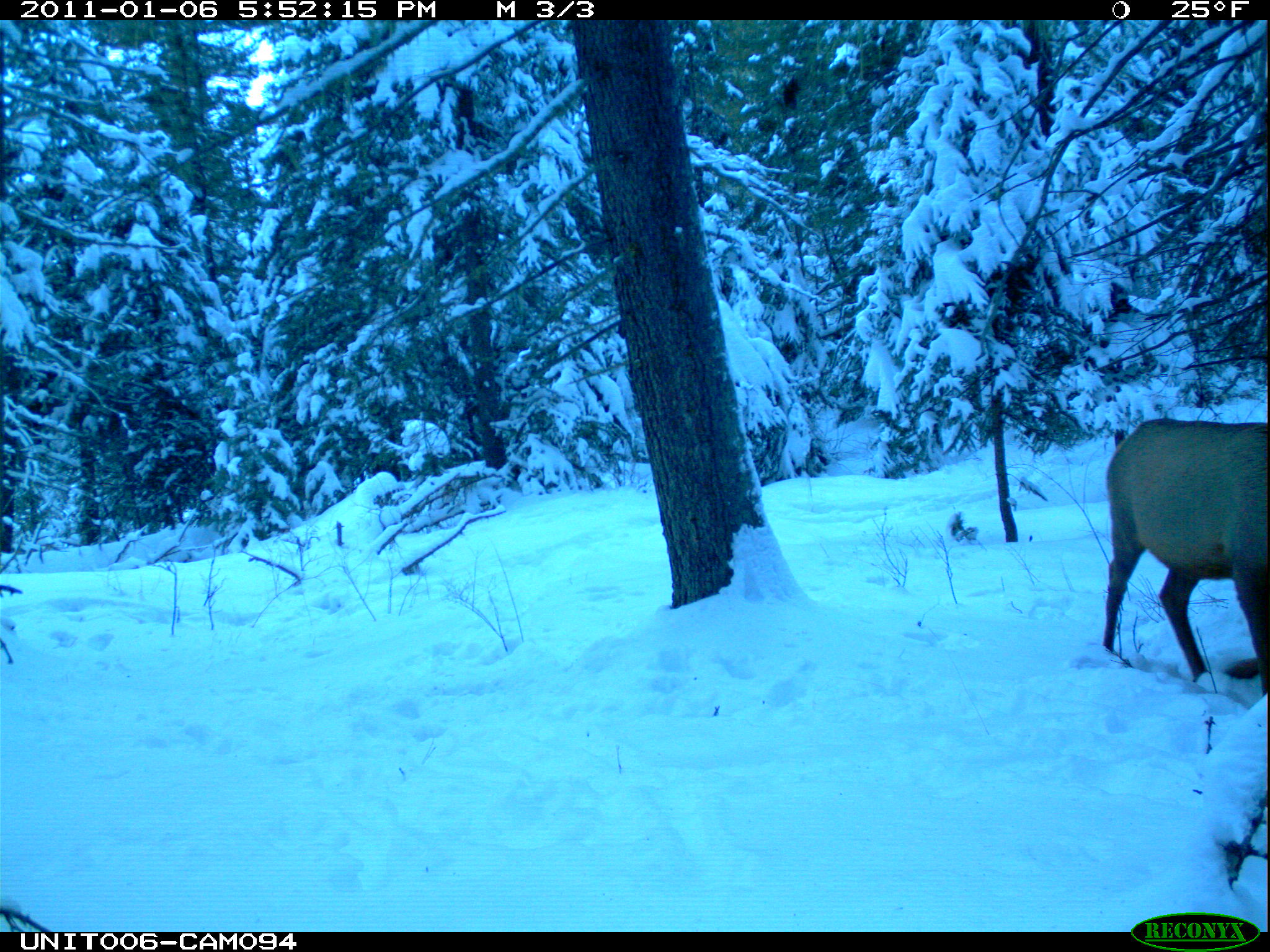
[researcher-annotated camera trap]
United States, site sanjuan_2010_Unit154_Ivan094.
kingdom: Animalia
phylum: Chordata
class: Mammalia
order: Artiodactyla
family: Cervidae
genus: Cervus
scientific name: Cervus elaphus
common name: red deer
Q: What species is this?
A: Cervus elaphus (red deer).